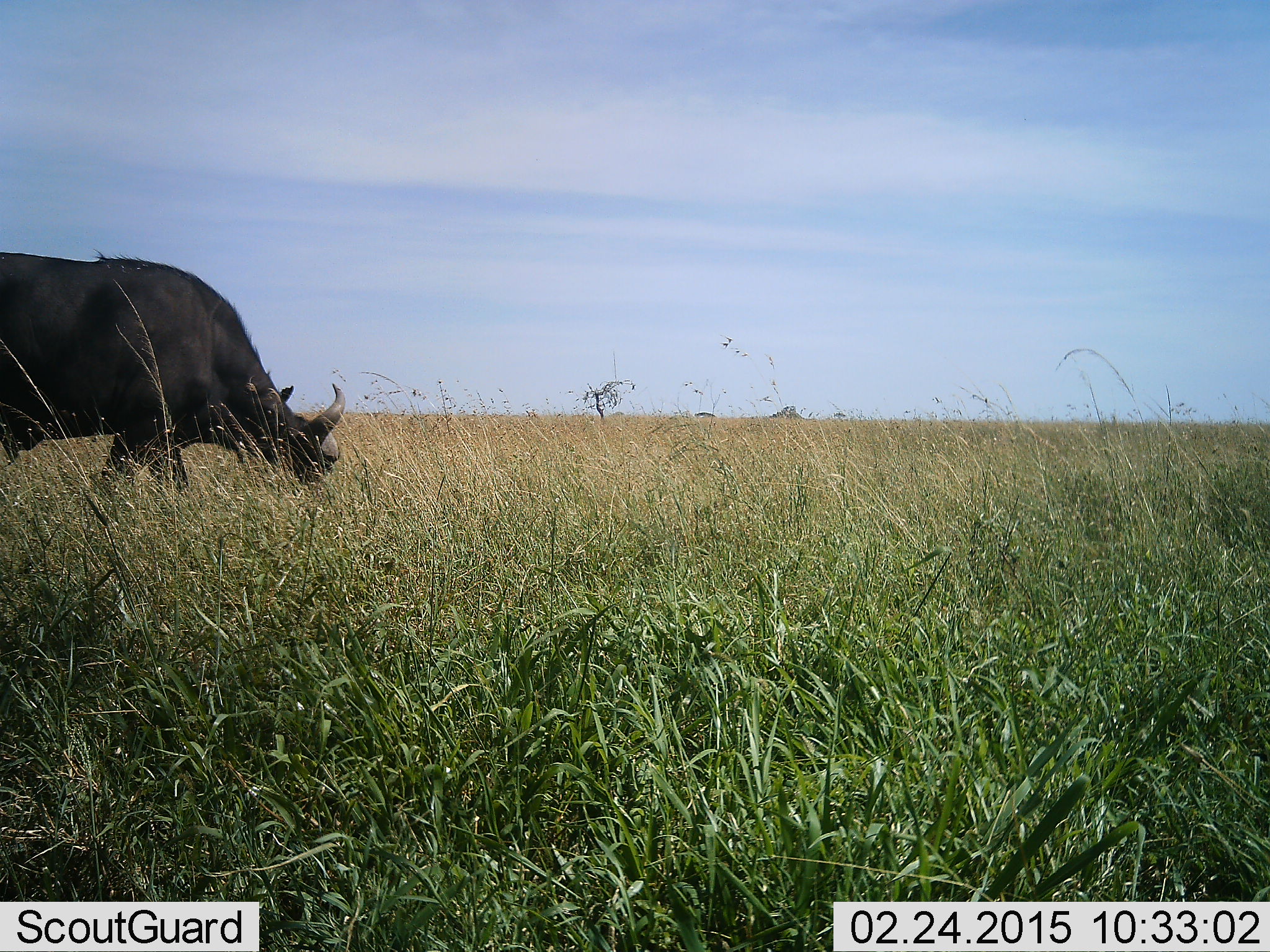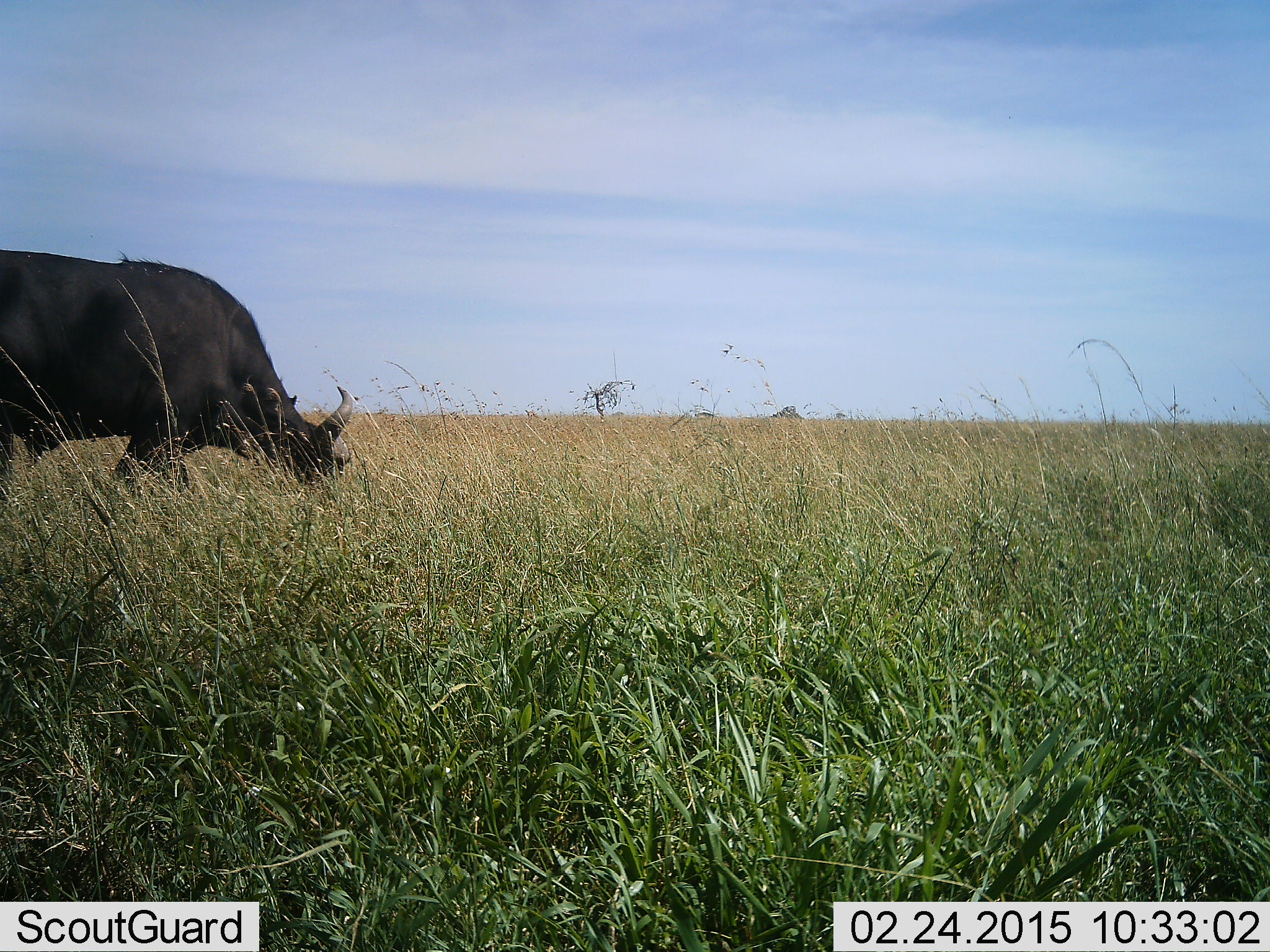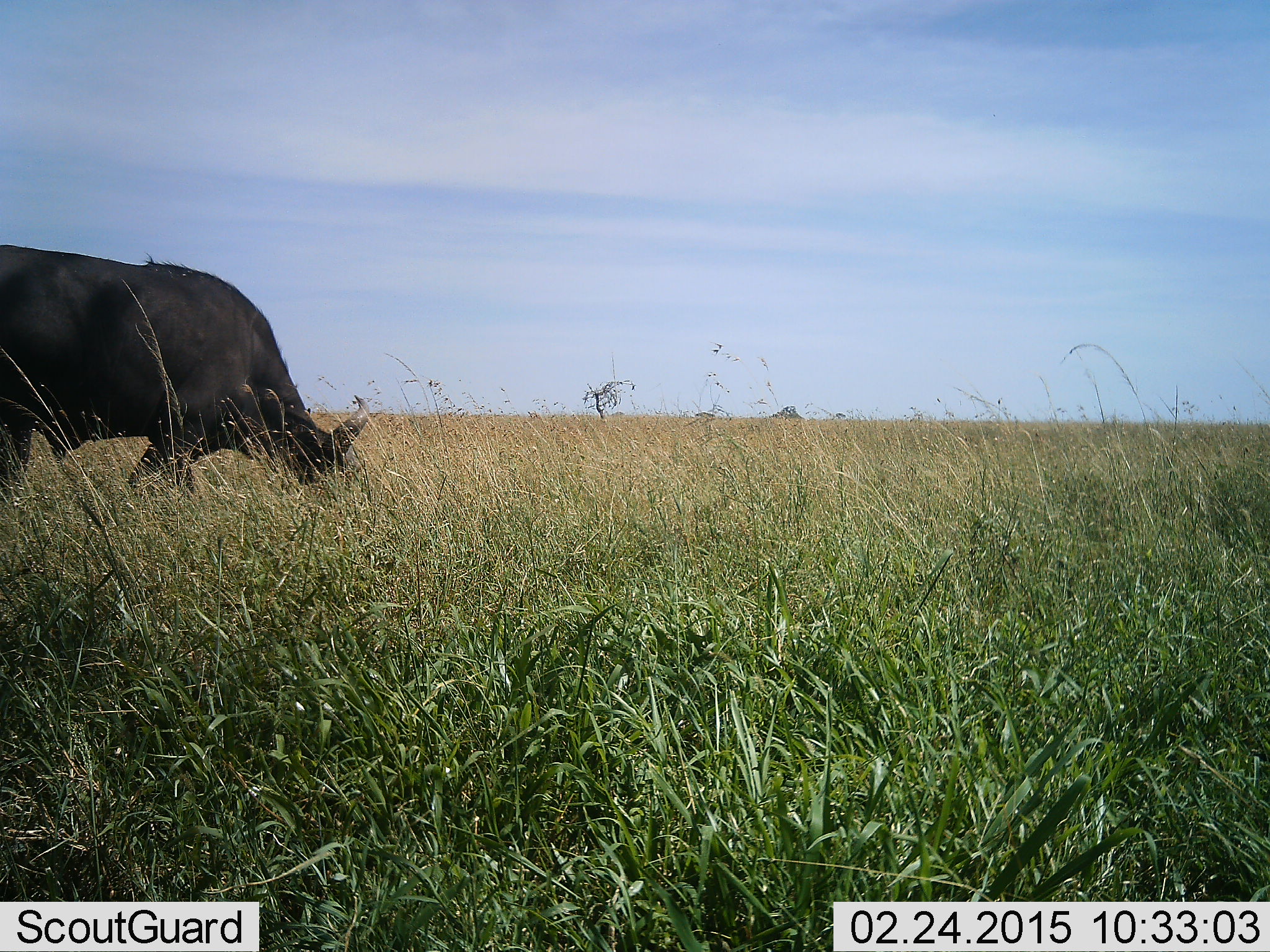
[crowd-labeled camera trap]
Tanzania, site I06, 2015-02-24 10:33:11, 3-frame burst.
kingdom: Animalia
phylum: Chordata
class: Mammalia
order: Artiodactyla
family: Bovidae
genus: Syncerus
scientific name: Syncerus caffer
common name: cape buffalo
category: buffalo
Buffalo (cape buffalo) (Syncerus caffer), count 1. Behavior (volunteer vote fractions): standing 10%, resting 0%, moving 0%, interacting 0%. Young present (vote fraction): 0%. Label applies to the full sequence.